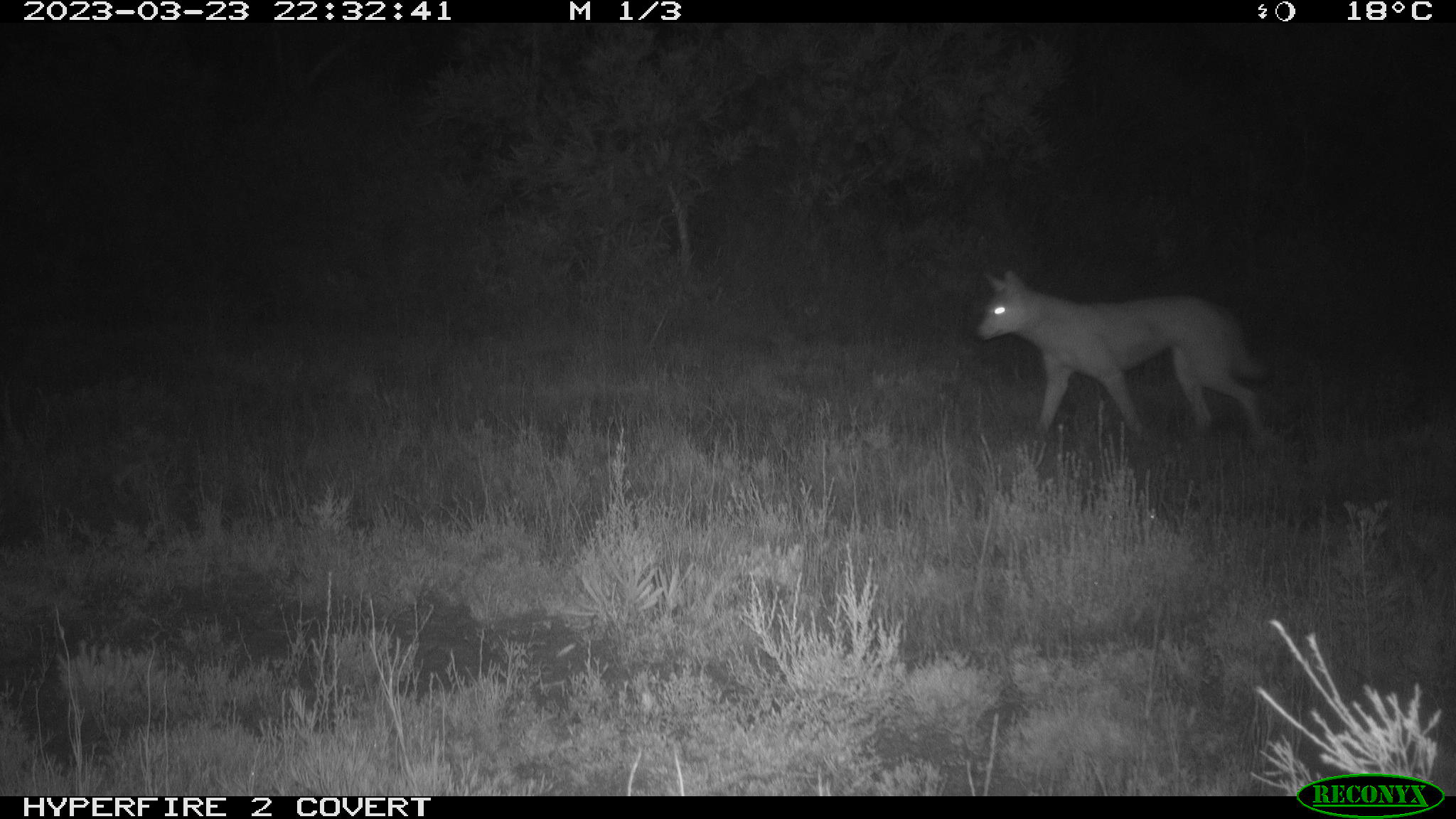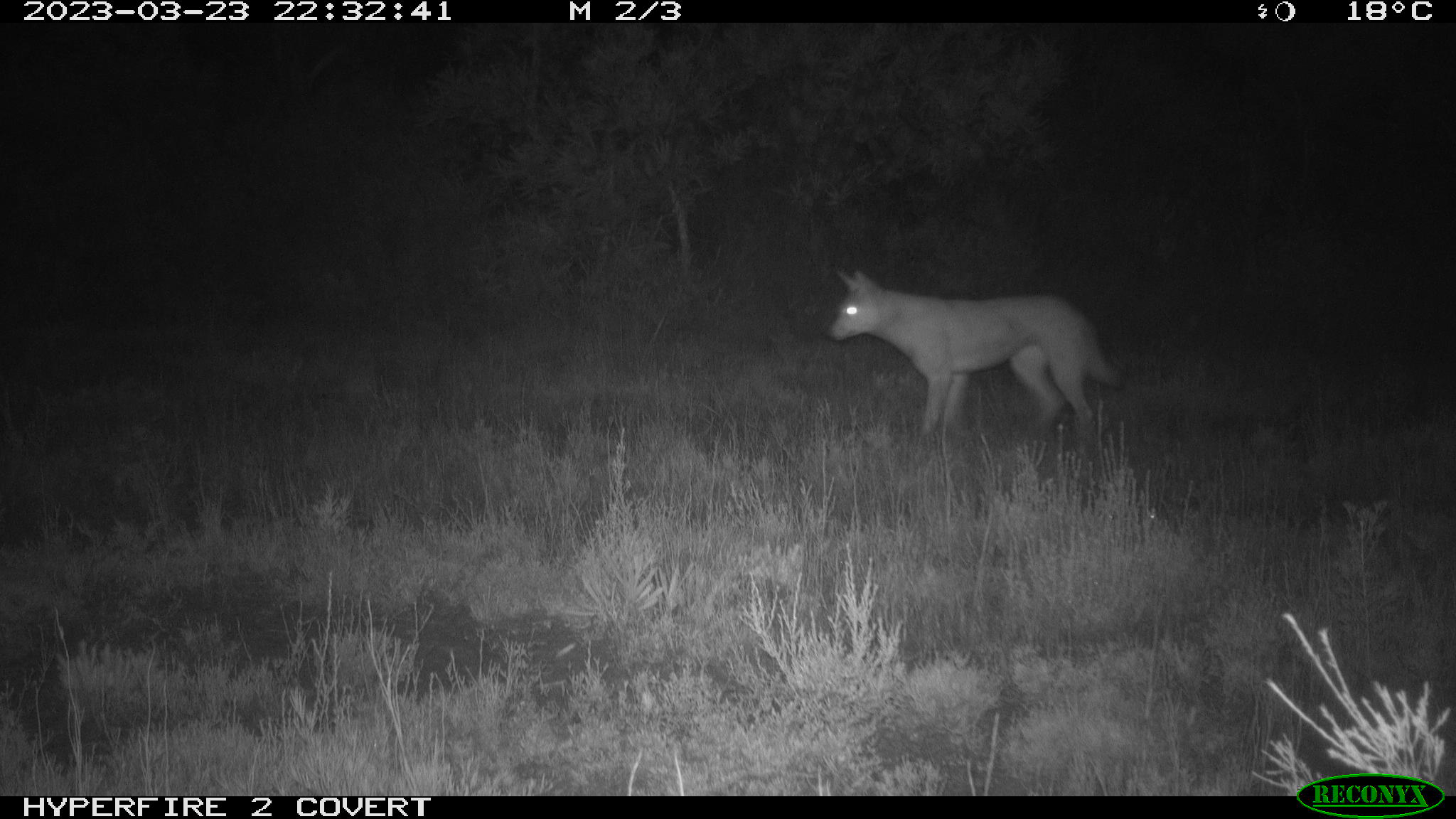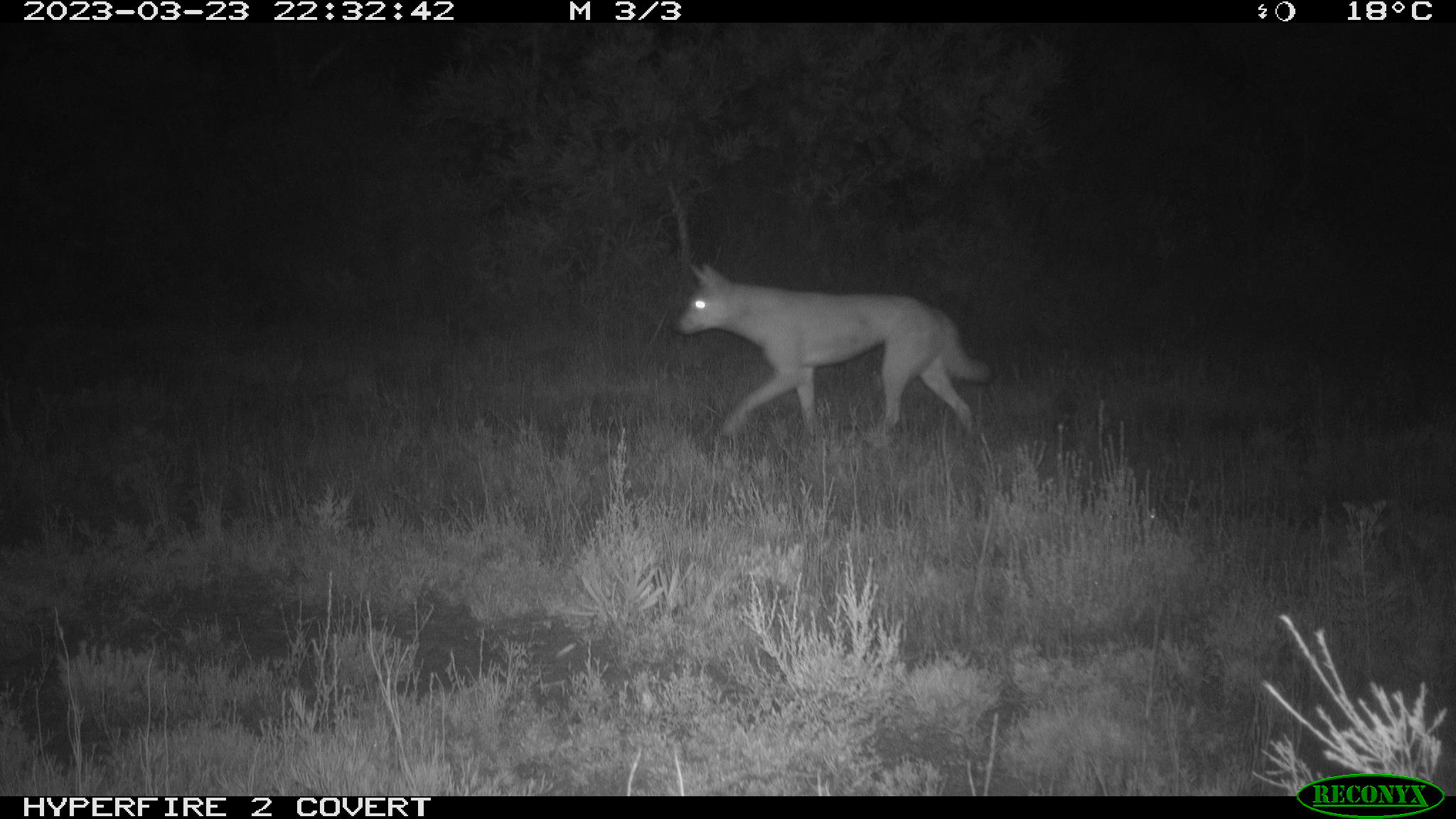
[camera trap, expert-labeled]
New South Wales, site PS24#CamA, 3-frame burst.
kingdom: Animalia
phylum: Chordata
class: Mammalia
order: Carnivora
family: Canidae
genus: Canis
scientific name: Canis familiaris dingo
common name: dingo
Dingo (Canis familiaris dingo).